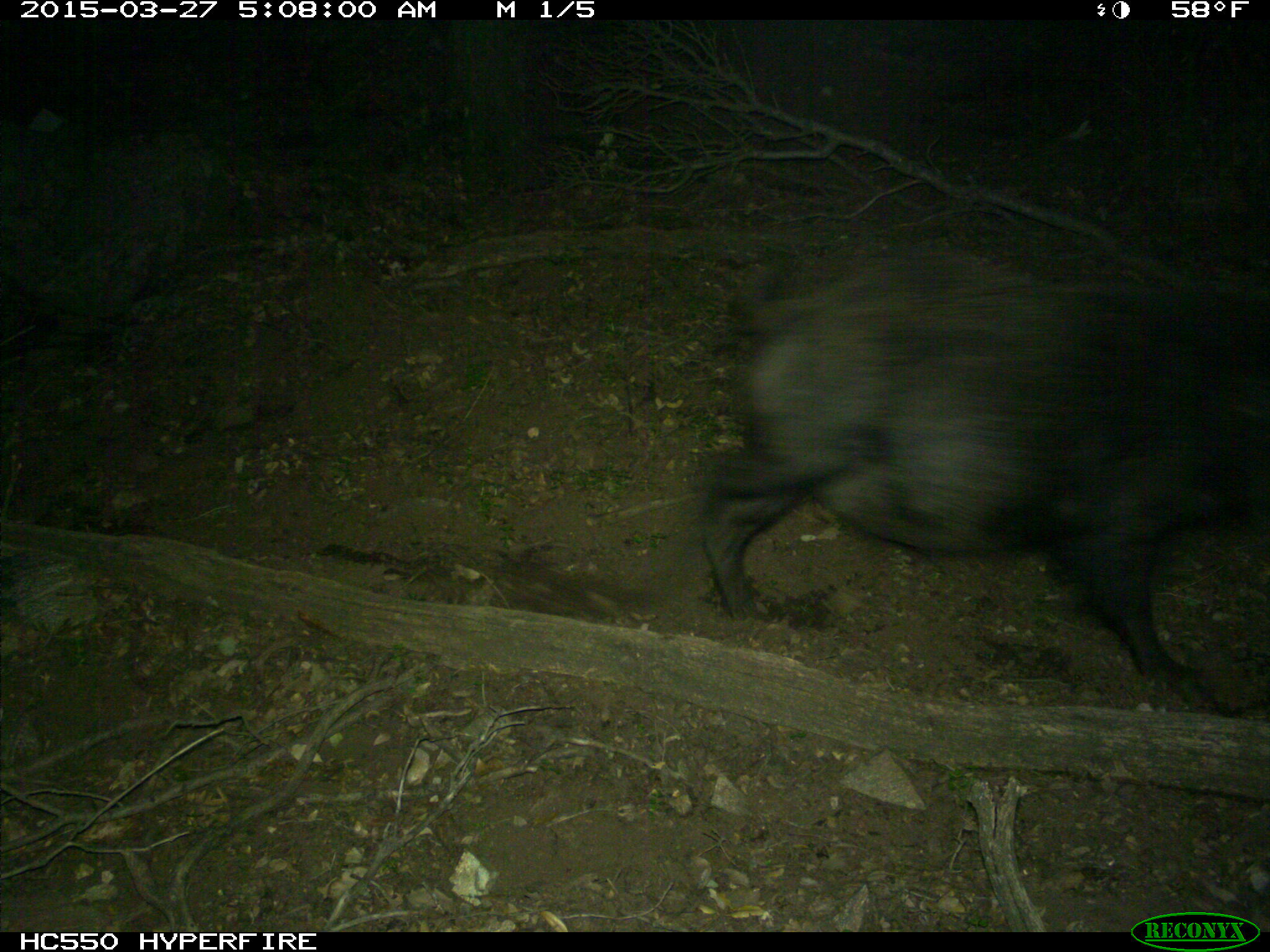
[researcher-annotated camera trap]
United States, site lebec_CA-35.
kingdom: Animalia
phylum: Chordata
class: Mammalia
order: Artiodactyla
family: Suidae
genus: Sus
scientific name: Sus scrofa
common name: wild boar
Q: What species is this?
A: Sus scrofa (wild boar).